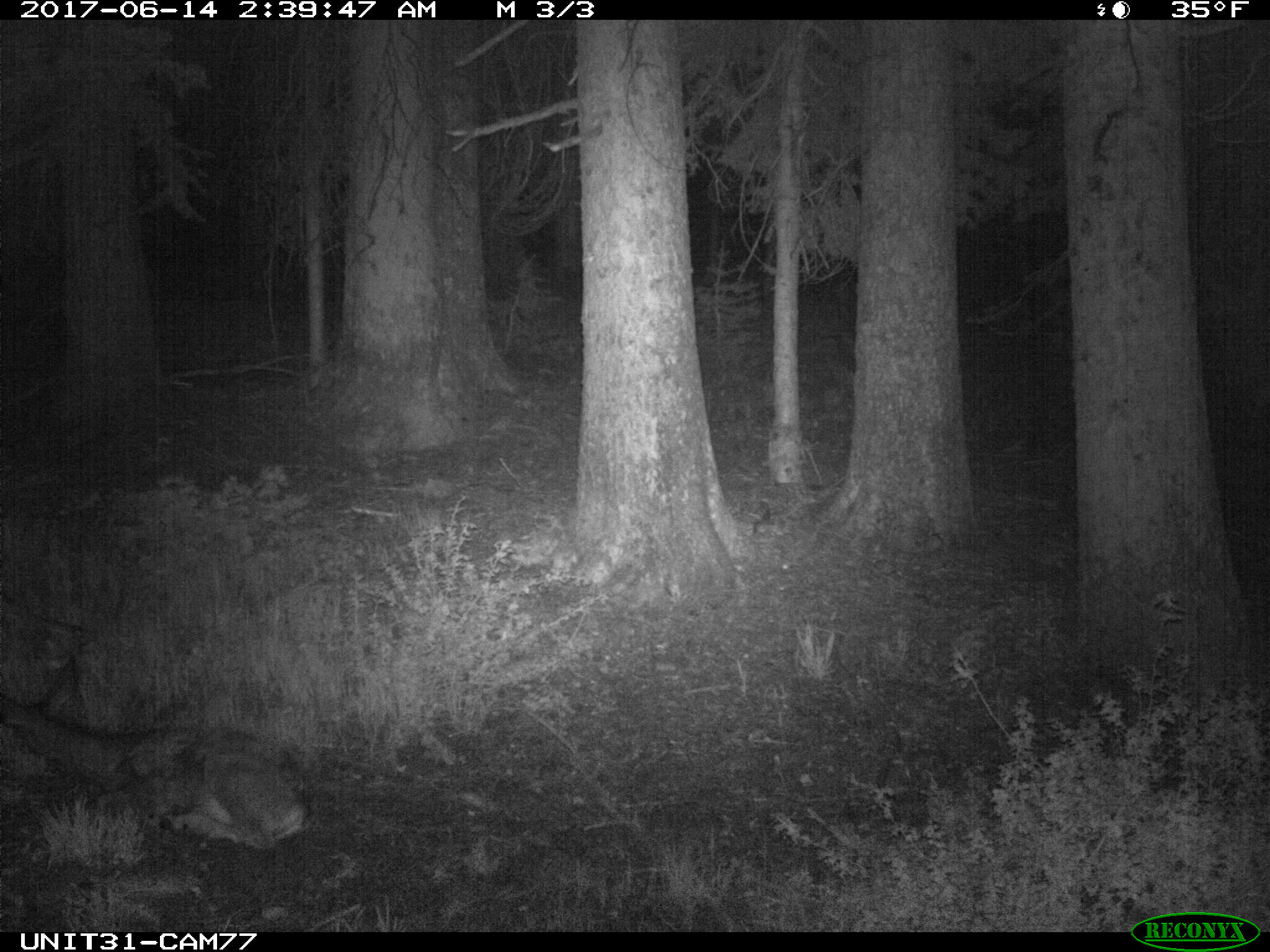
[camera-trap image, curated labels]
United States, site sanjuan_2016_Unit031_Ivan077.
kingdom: Animalia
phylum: Chordata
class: Mammalia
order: Artiodactyla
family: Cervidae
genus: Odocoileus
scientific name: Odocoileus hemionus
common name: mule deer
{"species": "Odocoileus hemionus (mule deer)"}